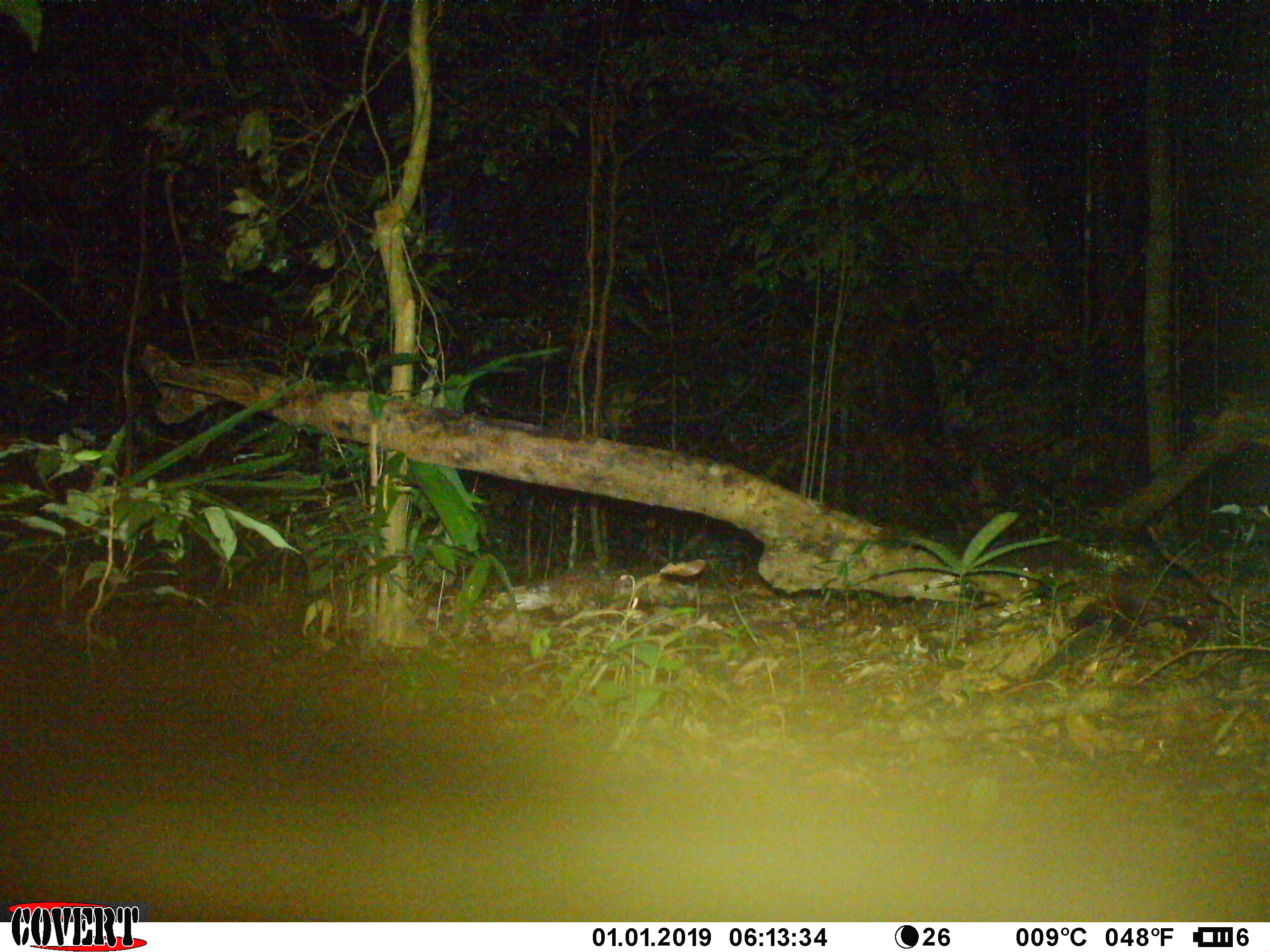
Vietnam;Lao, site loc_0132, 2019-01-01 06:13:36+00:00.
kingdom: Animalia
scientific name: Animalia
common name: animal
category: unidentified animal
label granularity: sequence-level